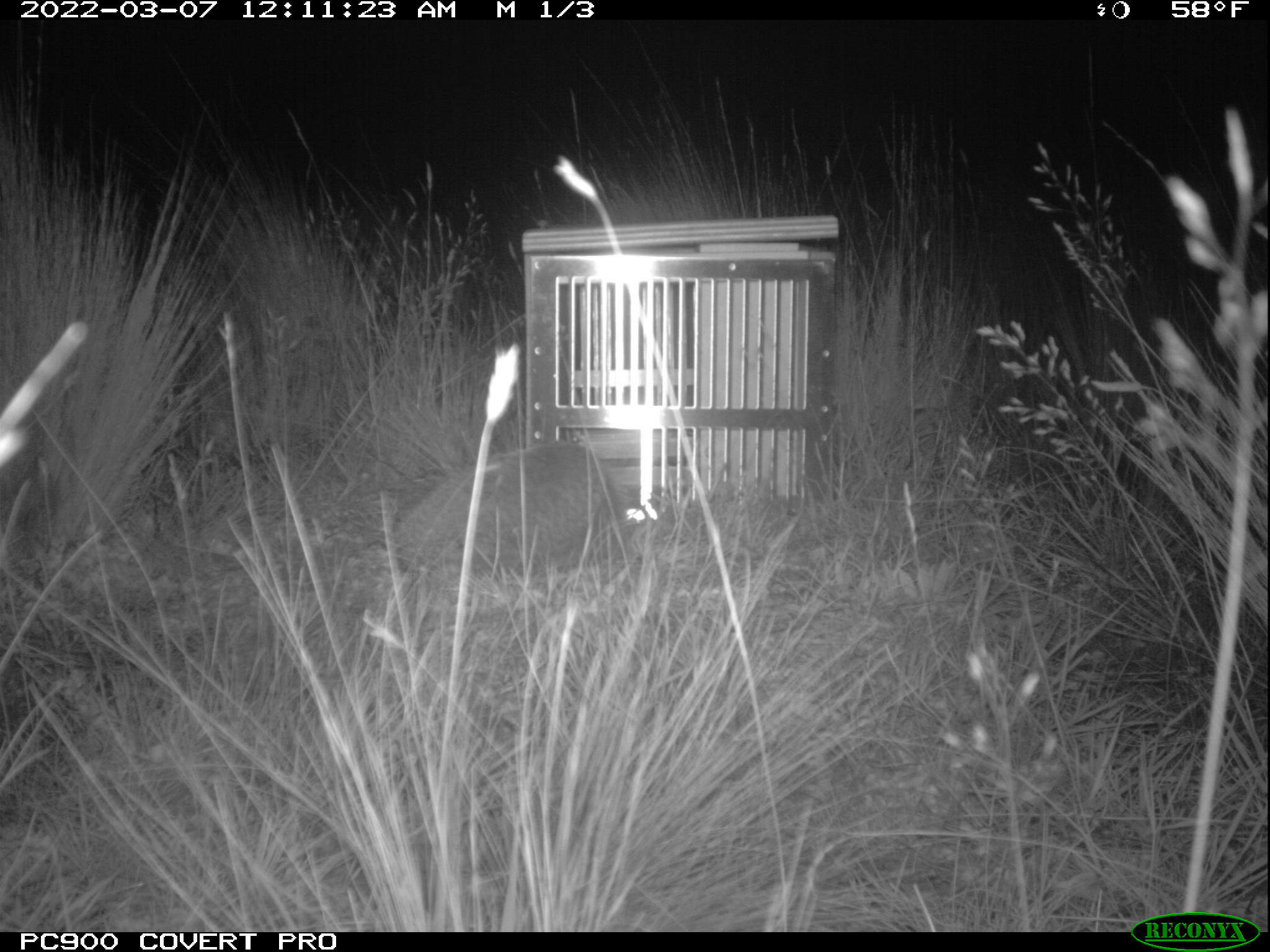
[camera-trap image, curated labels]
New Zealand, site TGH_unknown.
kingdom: Animalia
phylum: Chordata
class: Mammalia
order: Eulipotyphla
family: Erinaceidae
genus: Erinaceus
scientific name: Erinaceus europaeus europaeus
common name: european hedgehog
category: hedgehog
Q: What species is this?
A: Hedgehog (european hedgehog) (Erinaceus europaeus europaeus).